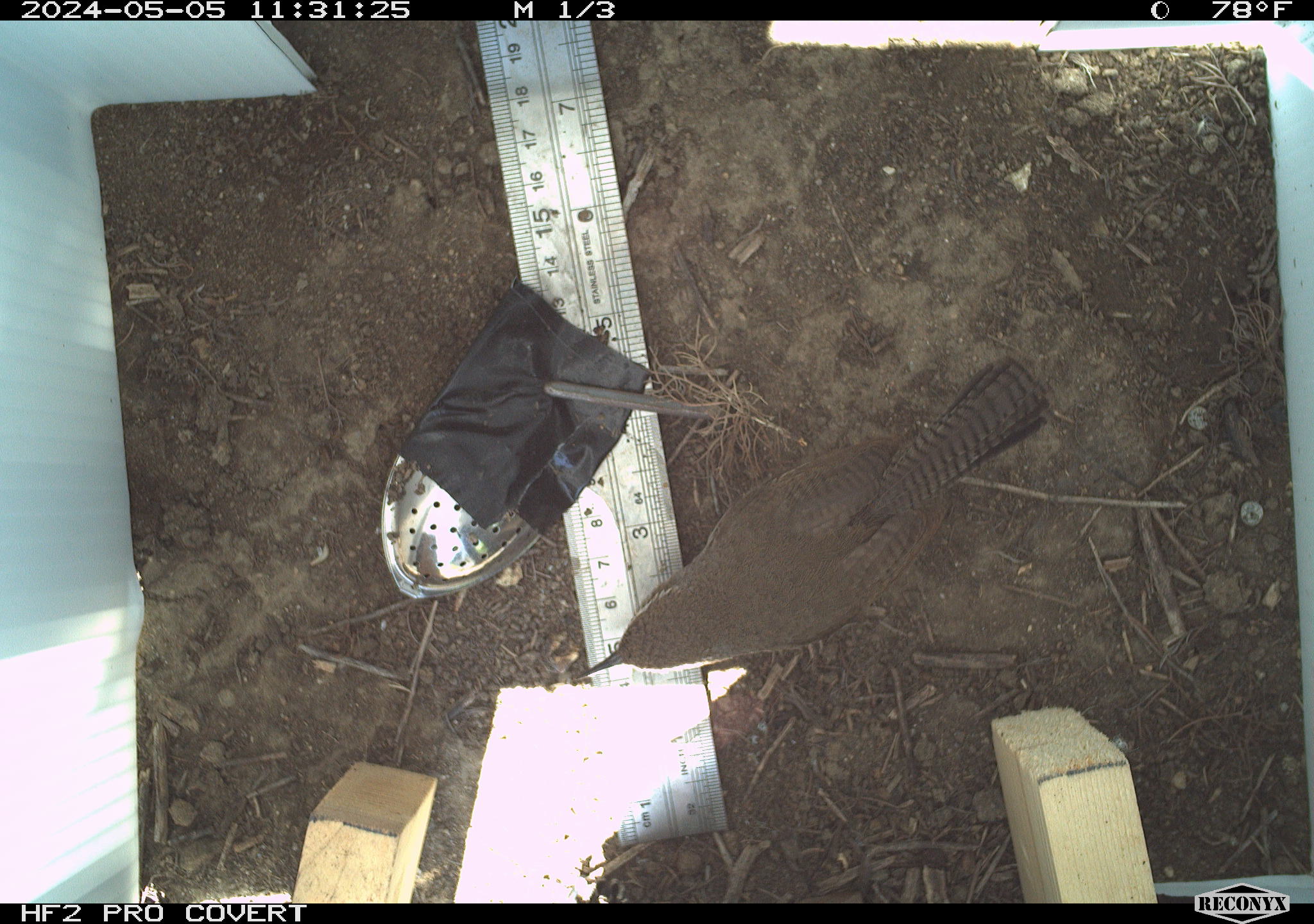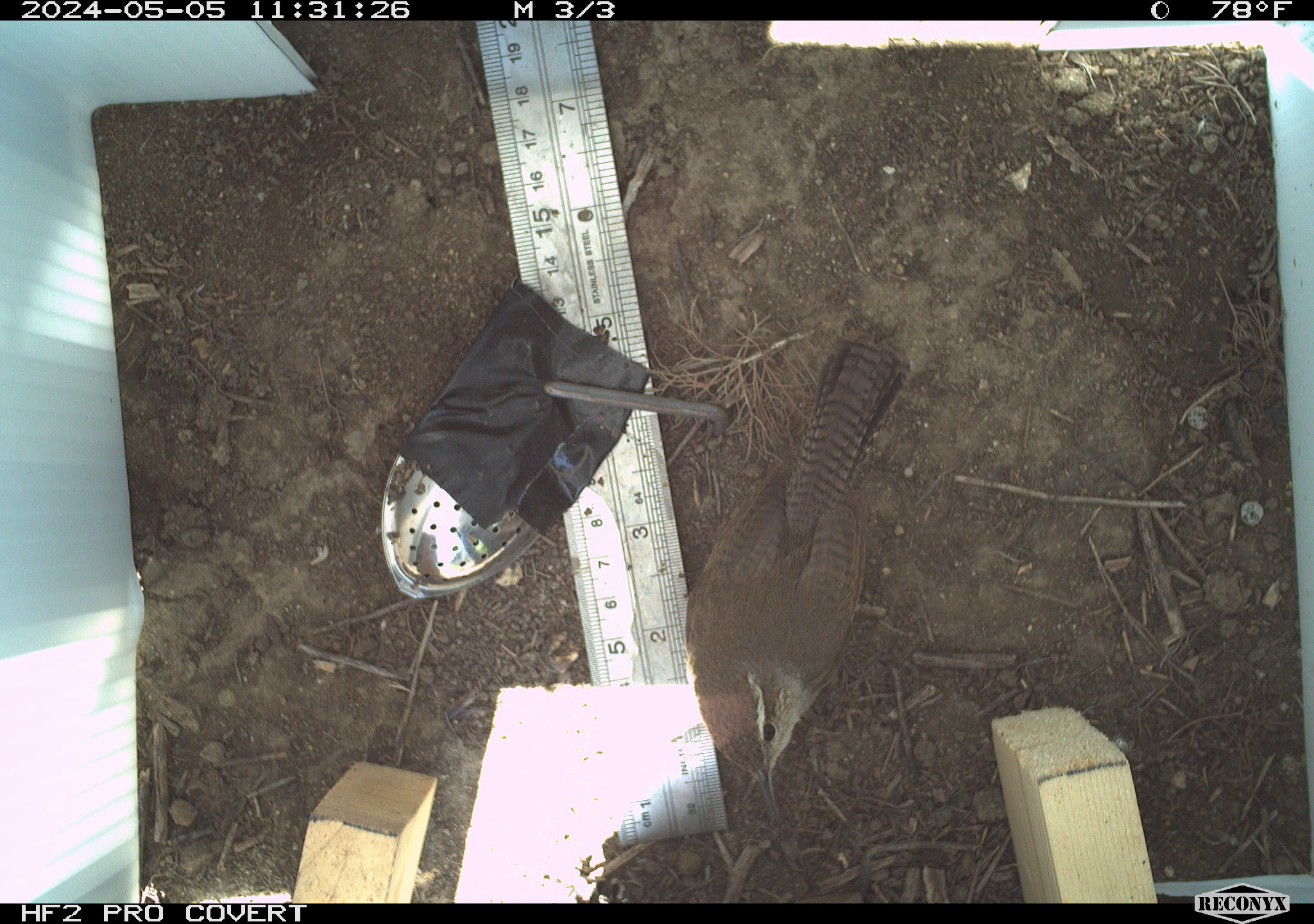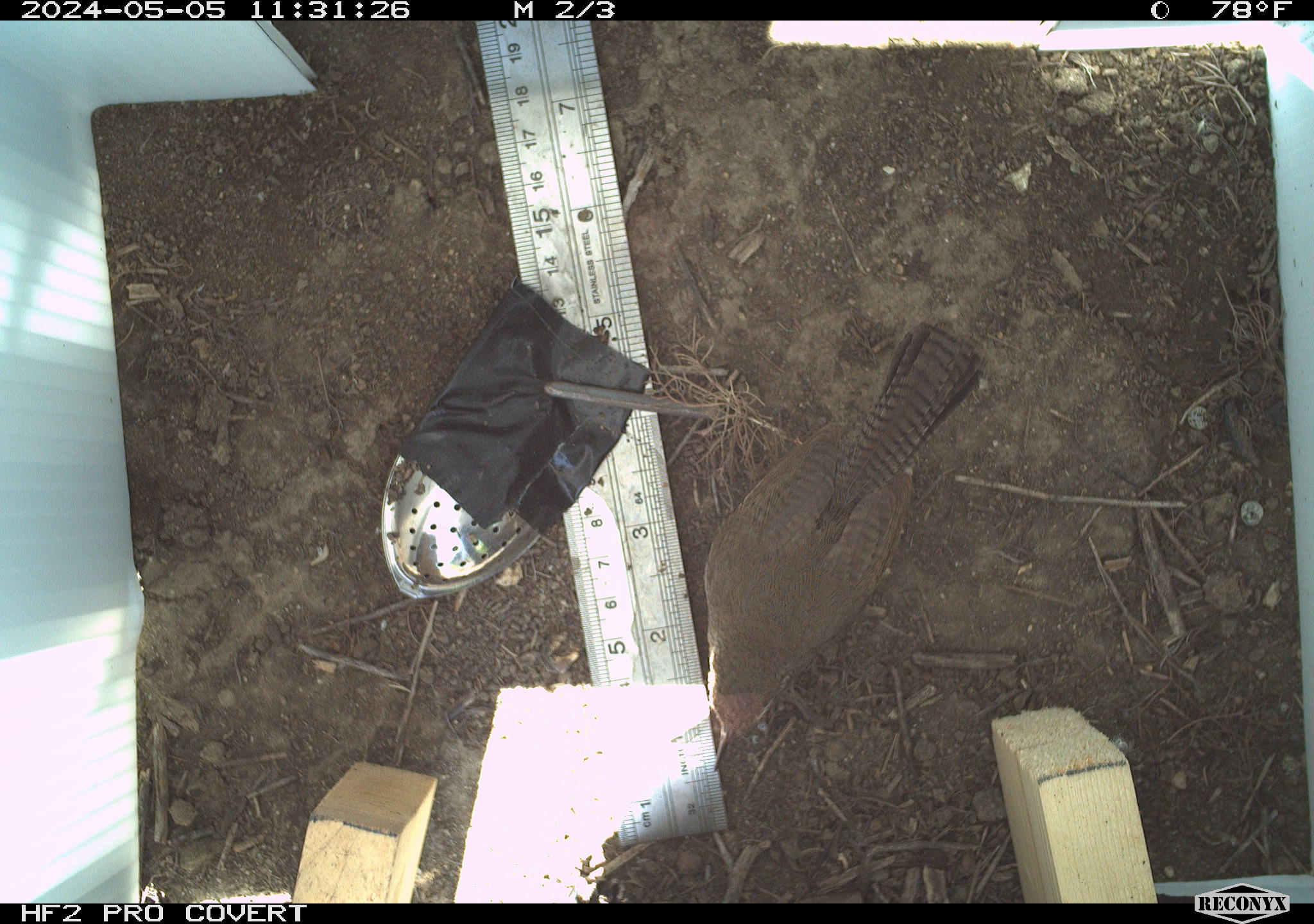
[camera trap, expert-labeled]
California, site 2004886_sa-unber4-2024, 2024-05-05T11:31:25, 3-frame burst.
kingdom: Animalia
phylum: Chordata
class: Aves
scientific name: Aves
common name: bird